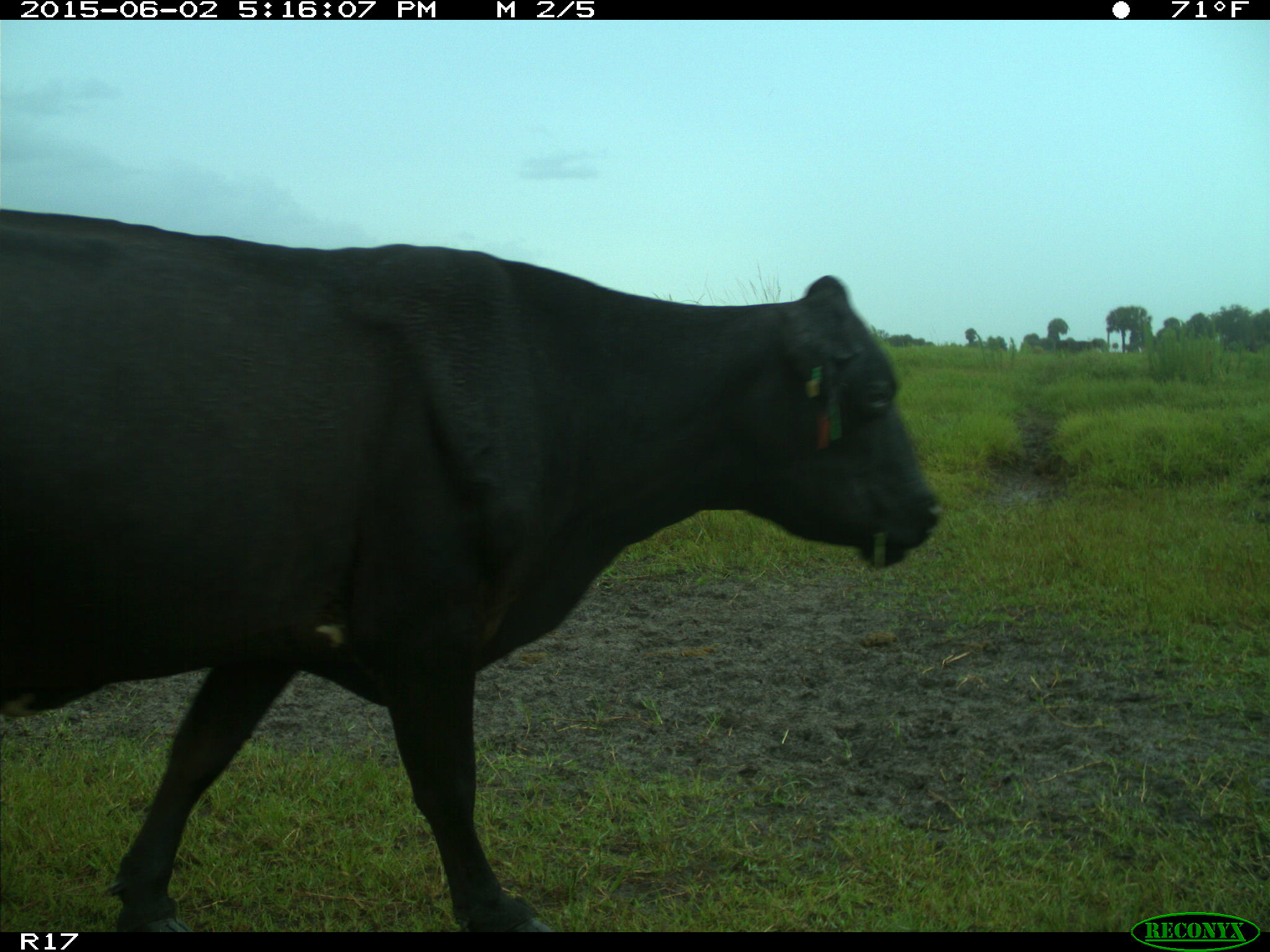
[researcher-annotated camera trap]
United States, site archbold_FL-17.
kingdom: Animalia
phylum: Chordata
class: Mammalia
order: Artiodactyla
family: Bovidae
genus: Bos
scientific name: Bos taurus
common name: domestic cow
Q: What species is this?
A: Bos taurus (domestic cow).